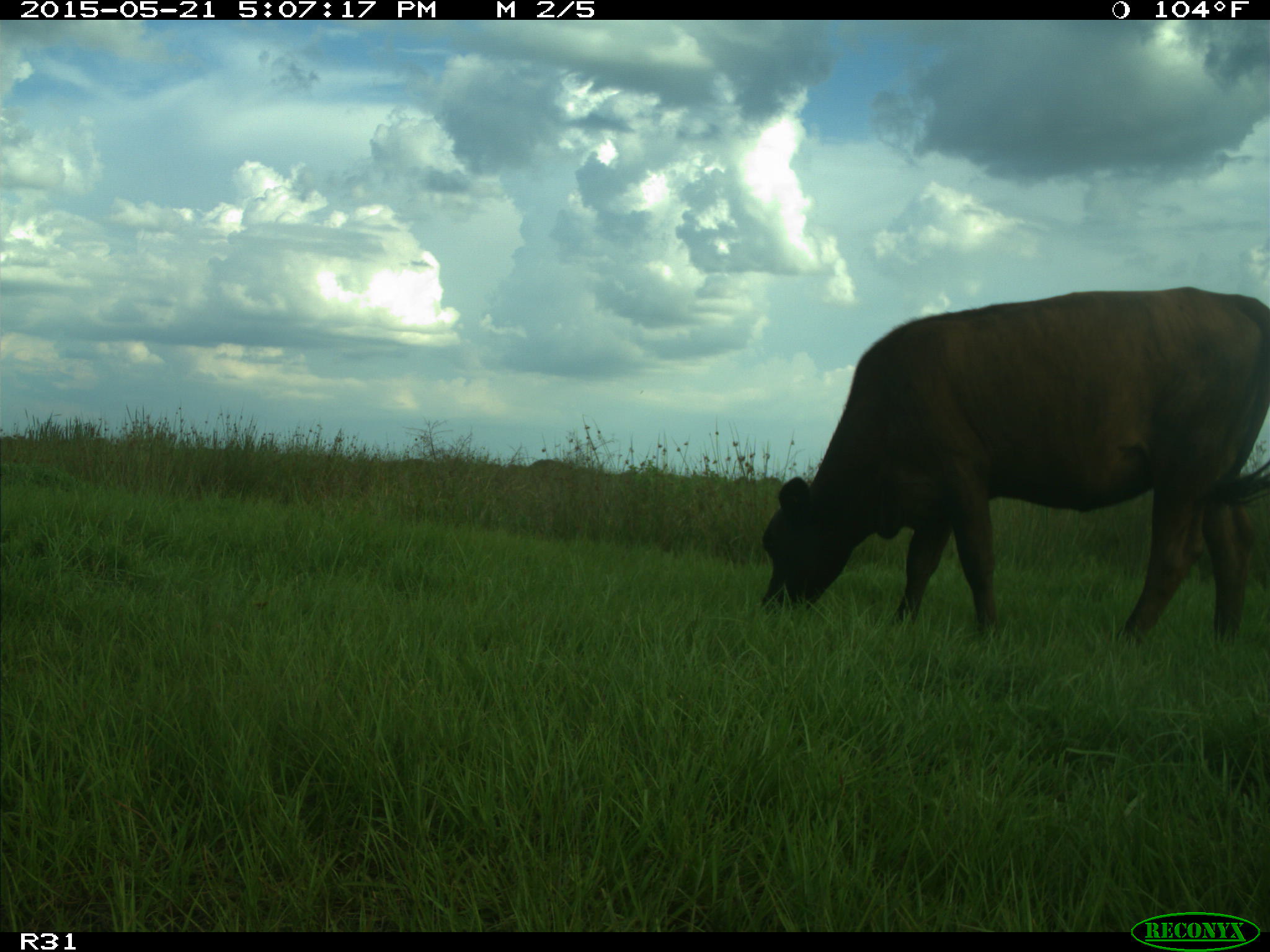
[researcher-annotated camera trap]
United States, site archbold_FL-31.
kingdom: Animalia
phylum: Chordata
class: Mammalia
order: Artiodactyla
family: Bovidae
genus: Bos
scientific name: Bos taurus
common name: domestic cow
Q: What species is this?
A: Bos taurus (domestic cow).